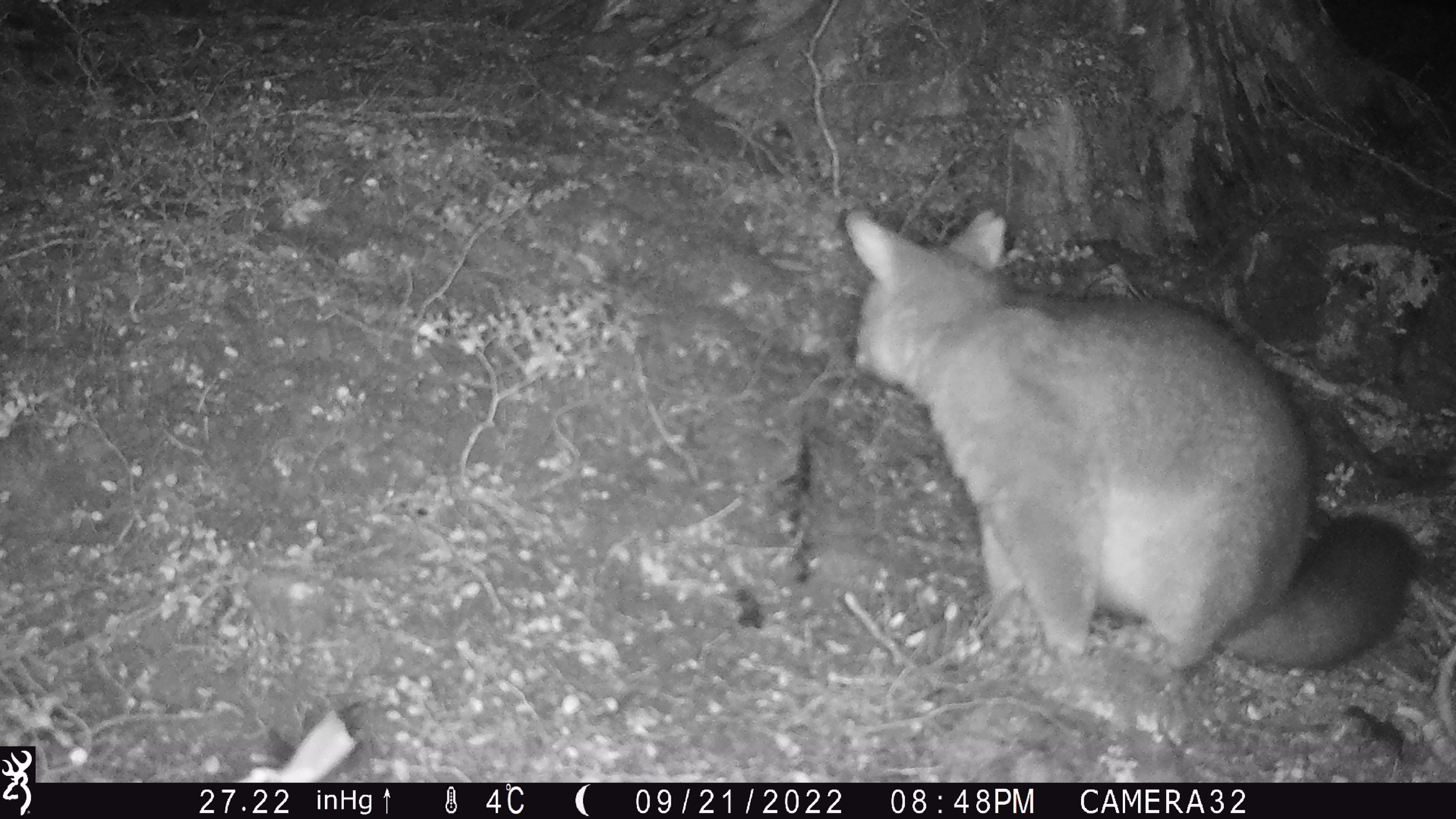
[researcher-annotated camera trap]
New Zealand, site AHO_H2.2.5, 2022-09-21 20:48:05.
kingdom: Animalia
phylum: Chordata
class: Mammalia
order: Diprotodontia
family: Phalangeridae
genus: Trichosurus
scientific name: Trichosurus vulpecula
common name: common brushtail possum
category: possum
Possum (common brushtail possum) (Trichosurus vulpecula).